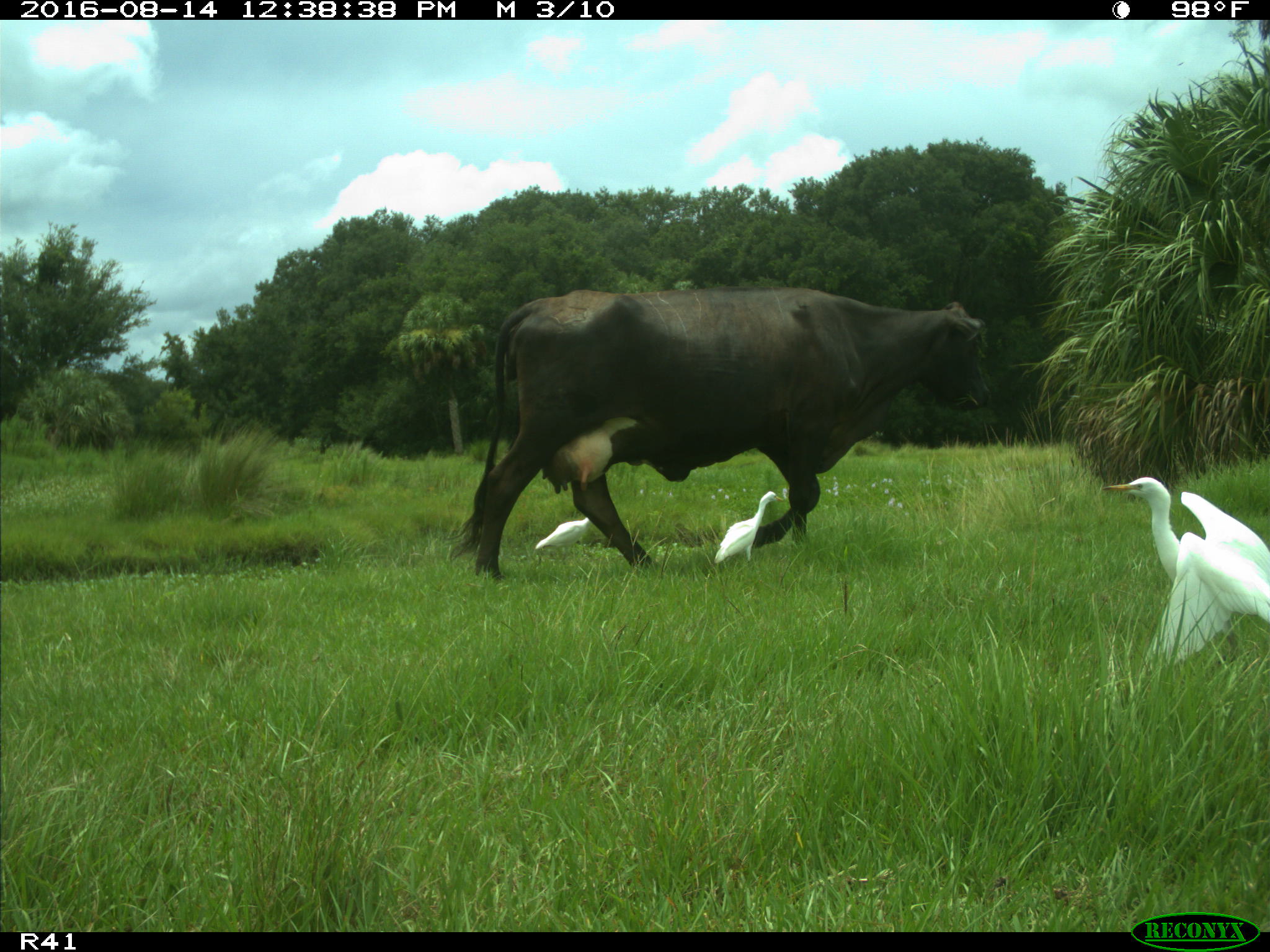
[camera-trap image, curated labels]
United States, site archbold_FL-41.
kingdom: Animalia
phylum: Chordata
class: Mammalia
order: Artiodactyla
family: Bovidae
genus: Bos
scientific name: Bos taurus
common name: domestic cow